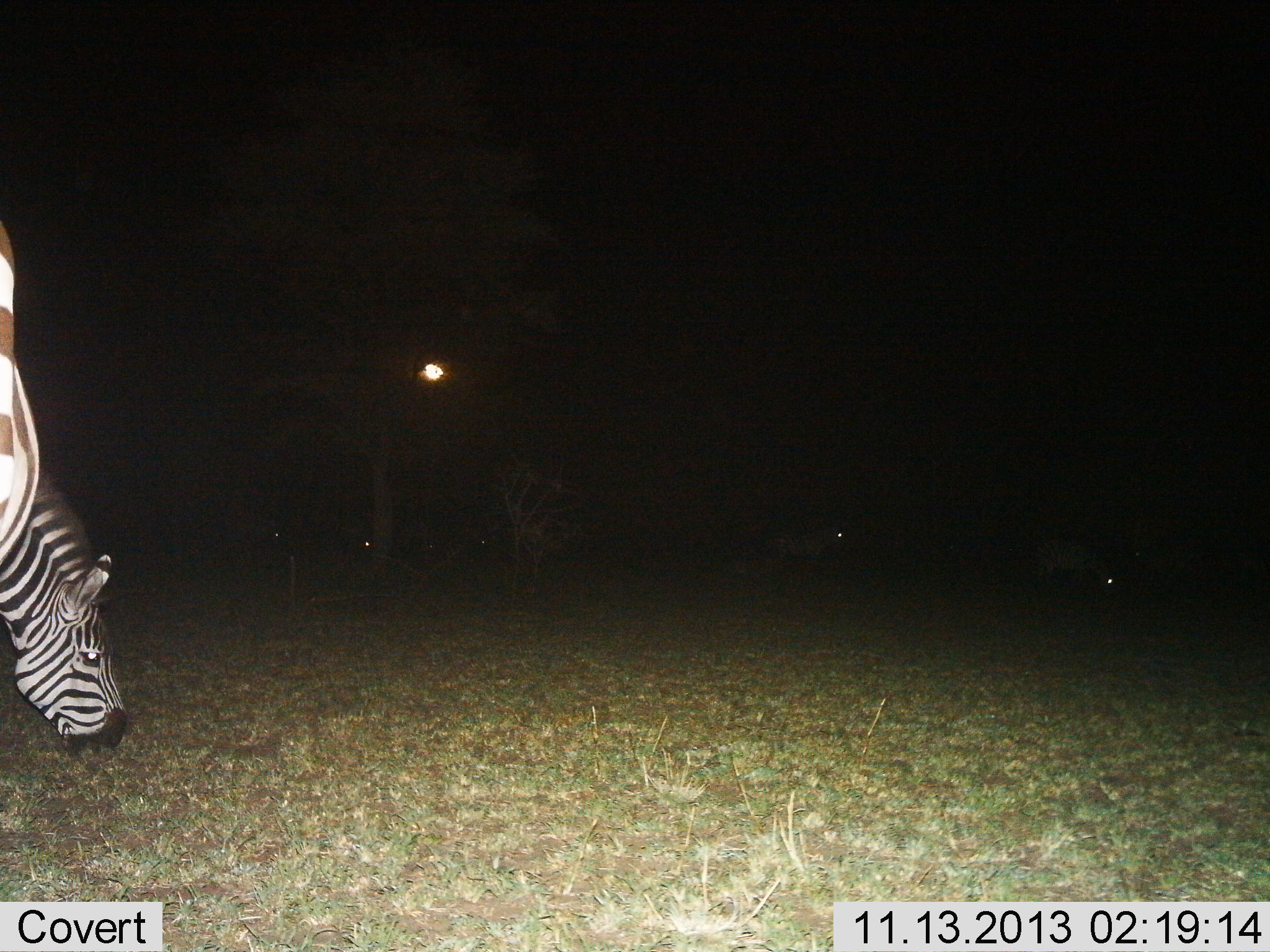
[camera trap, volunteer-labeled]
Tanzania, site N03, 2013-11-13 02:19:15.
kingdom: Animalia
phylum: Chordata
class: Mammalia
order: Perissodactyla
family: Equidae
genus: Equus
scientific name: Equus quagga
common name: plains zebra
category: zebra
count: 4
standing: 60%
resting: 0%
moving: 0%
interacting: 0%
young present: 0%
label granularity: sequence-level